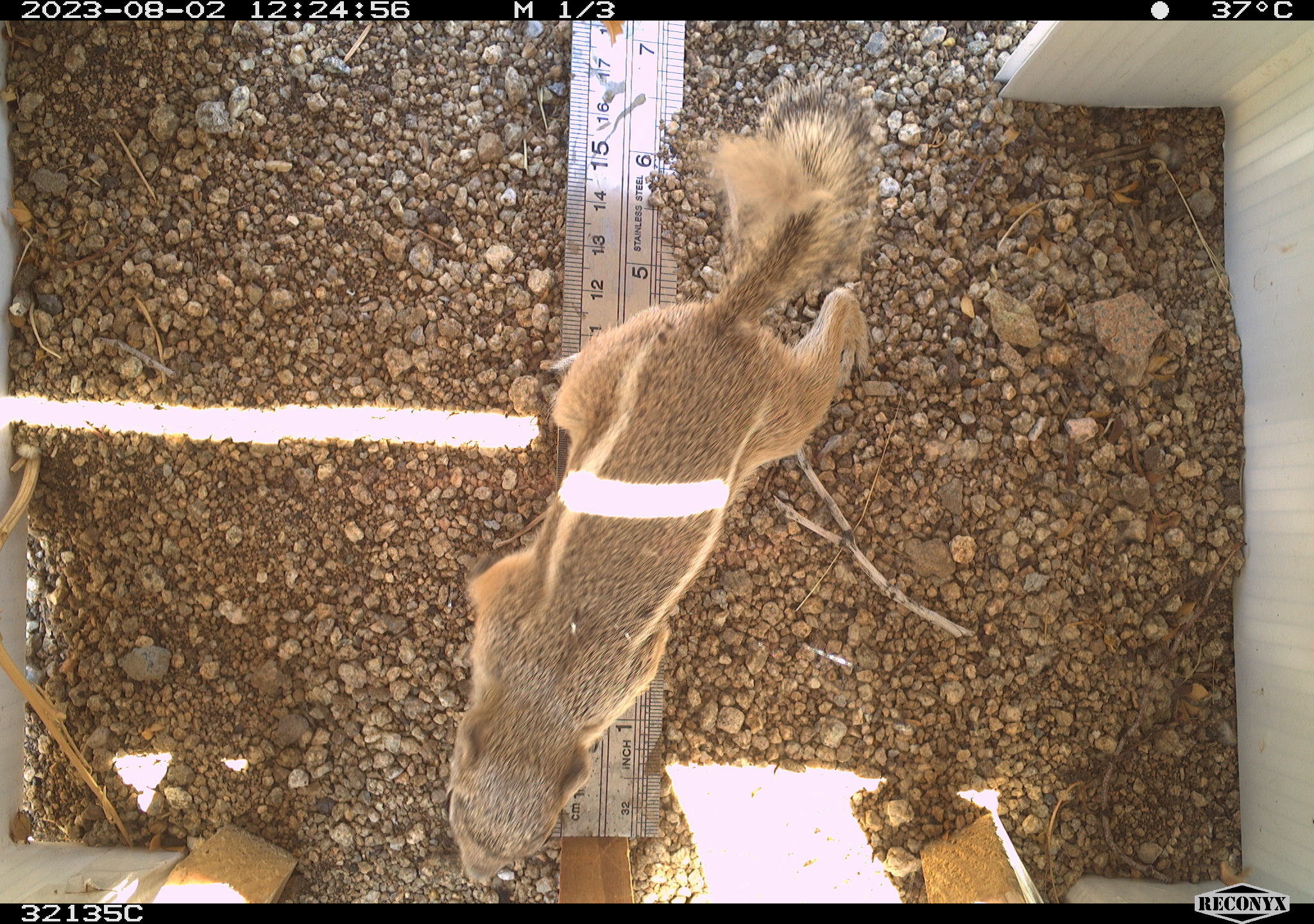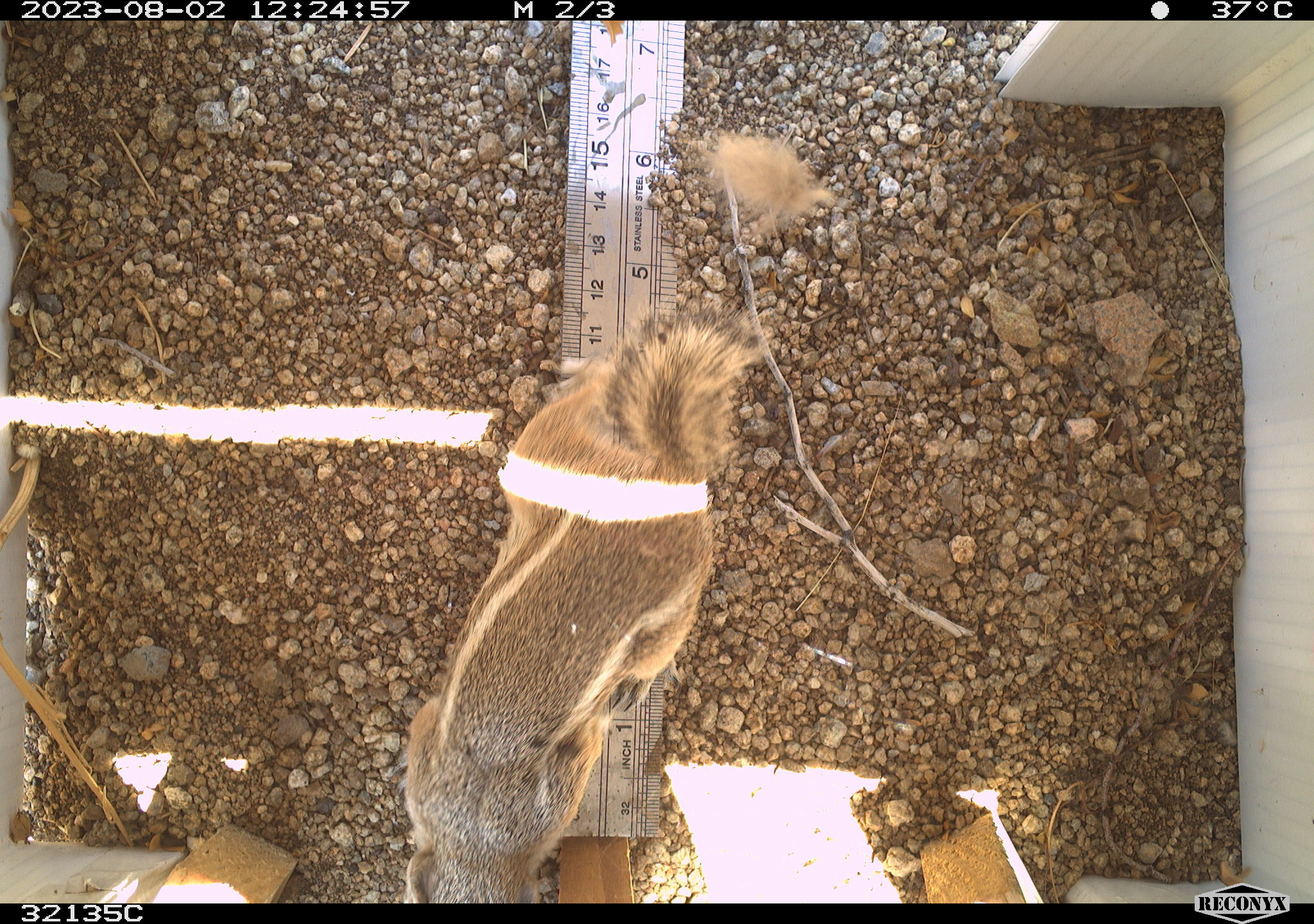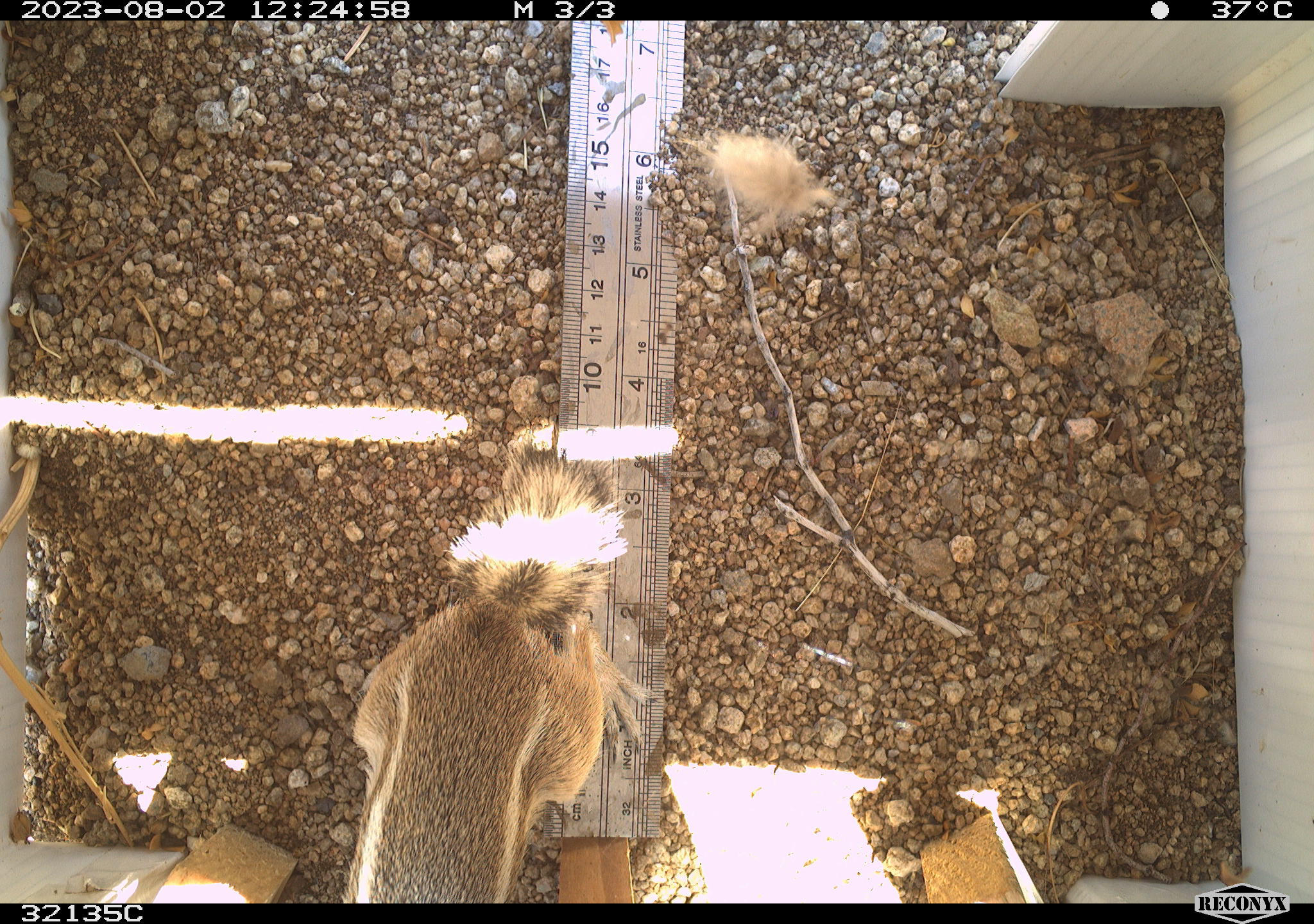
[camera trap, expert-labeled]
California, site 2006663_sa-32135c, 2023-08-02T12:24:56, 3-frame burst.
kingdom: Animalia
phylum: Chordata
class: Mammalia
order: Rodentia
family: Sciuridae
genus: Ammospermophilus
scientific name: Ammospermophilus leucurus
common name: white-tailed antelope squirrel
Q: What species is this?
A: White-tailed antelope squirrel (Ammospermophilus leucurus).